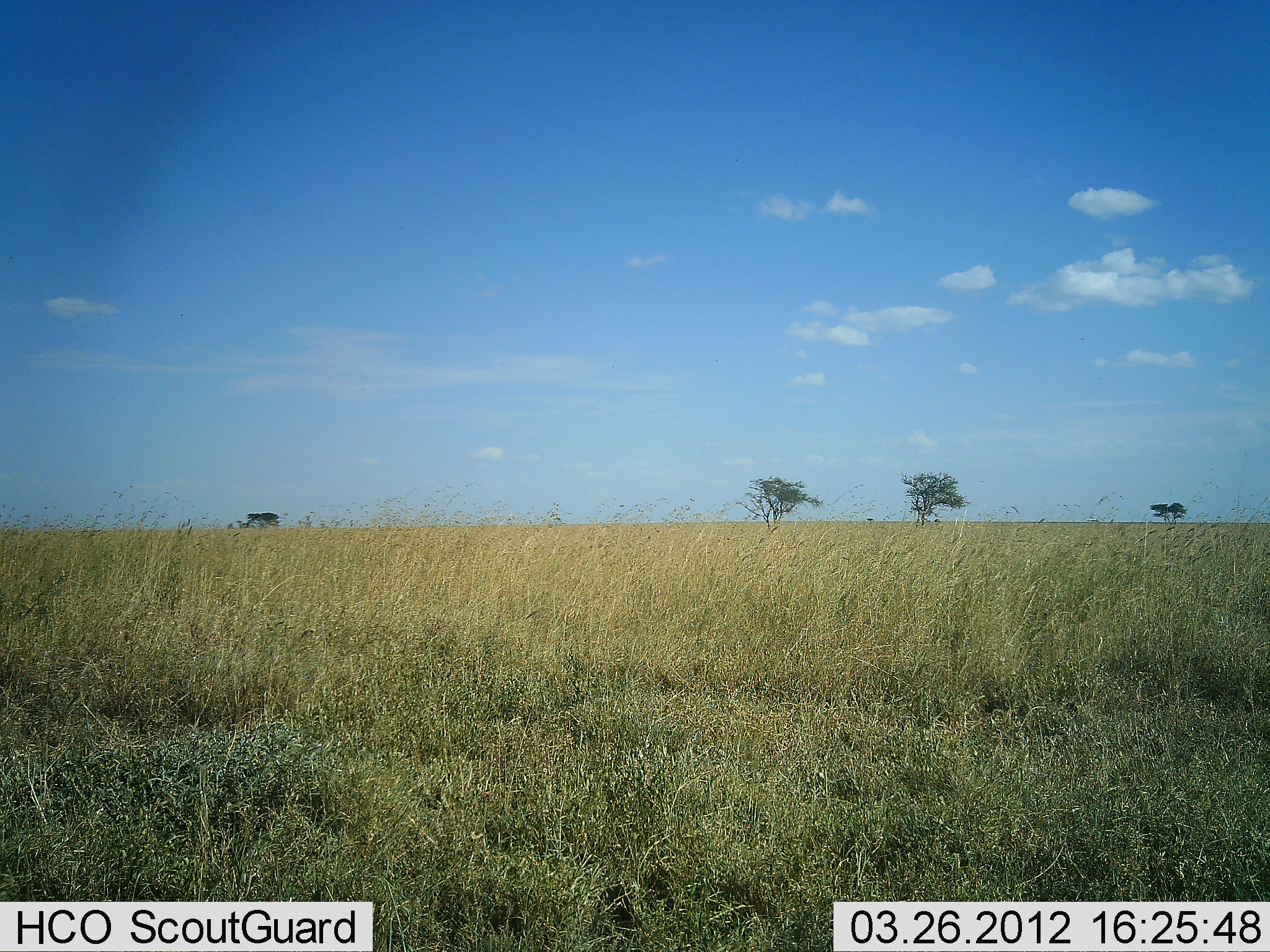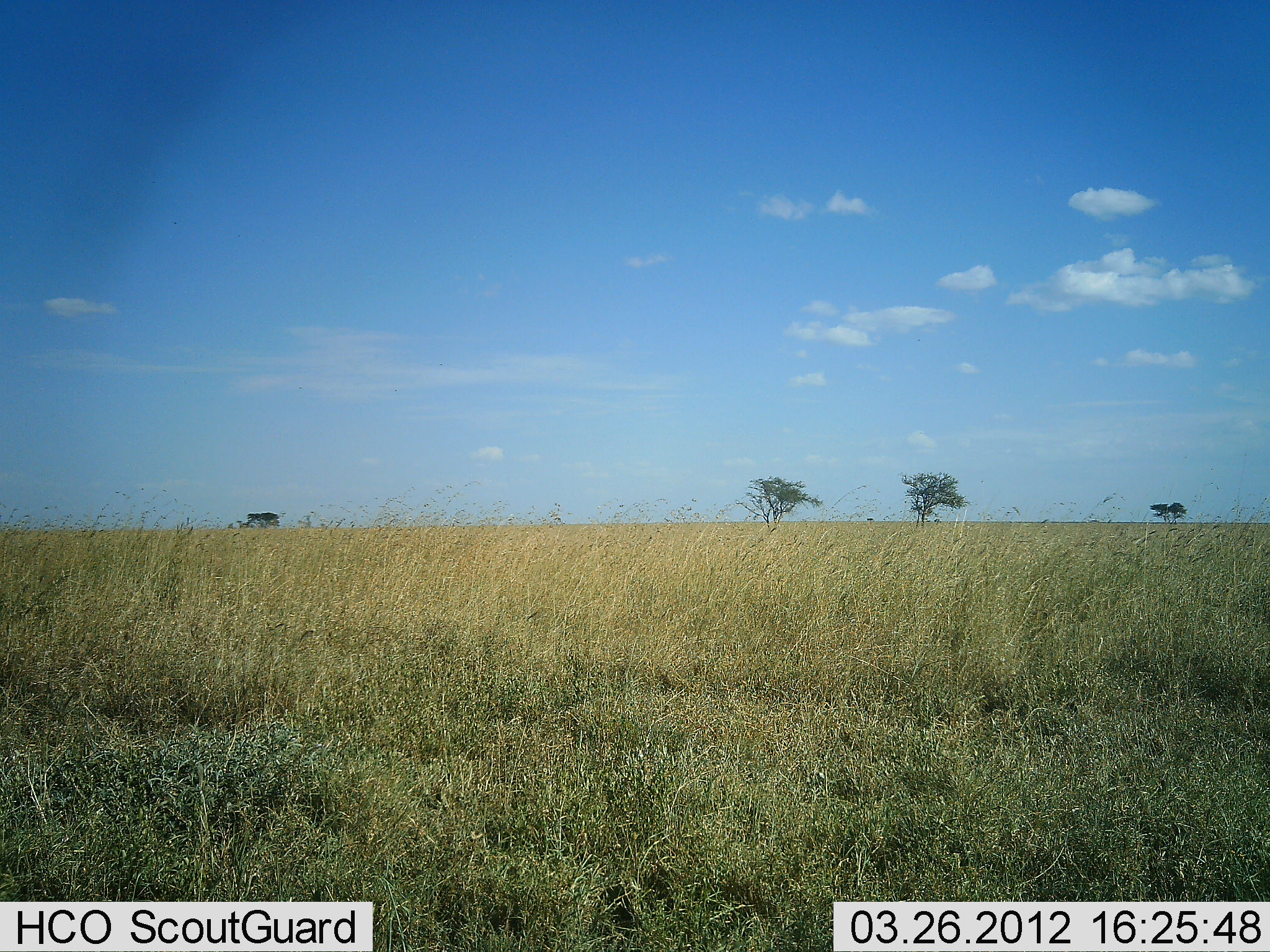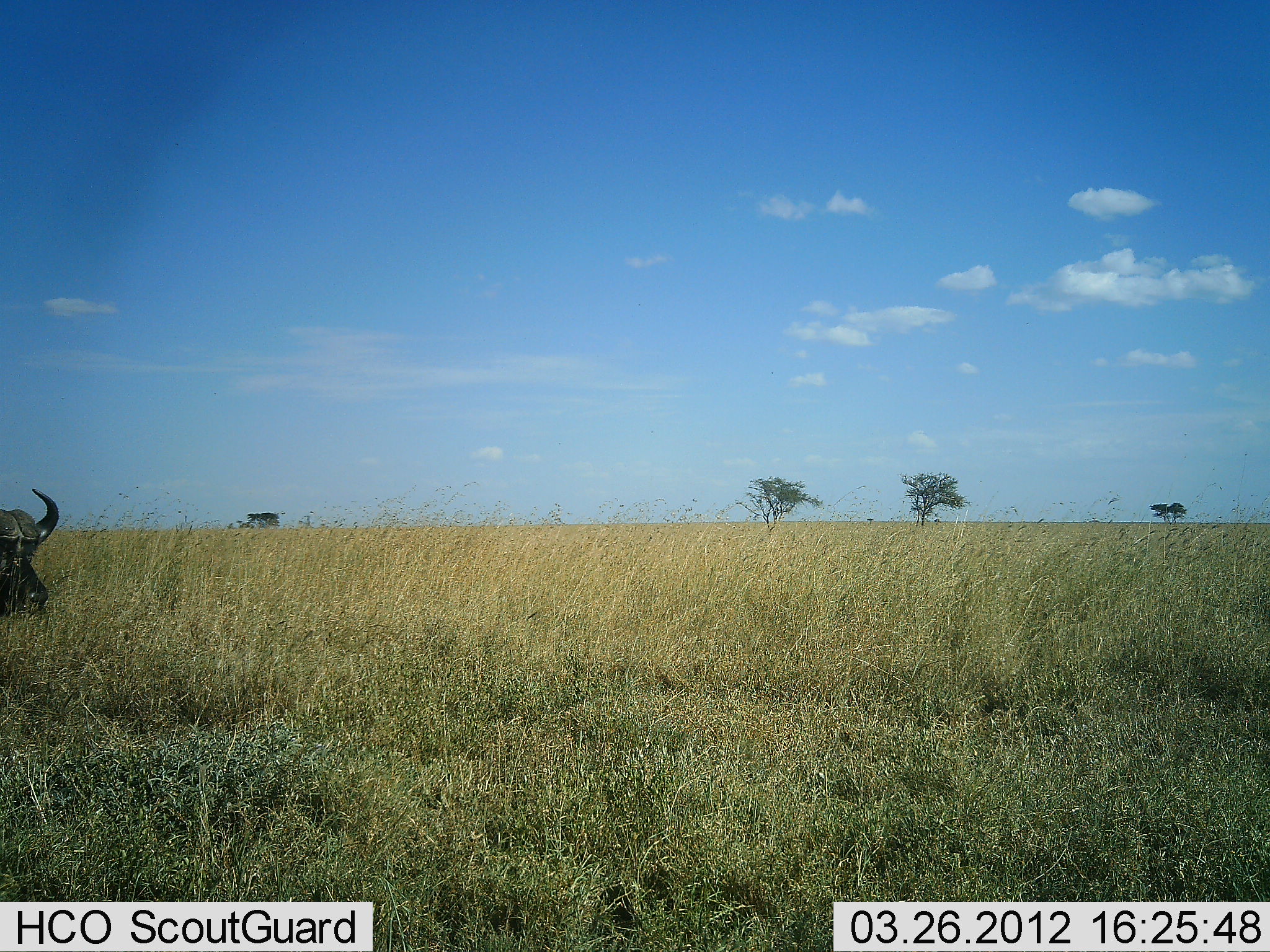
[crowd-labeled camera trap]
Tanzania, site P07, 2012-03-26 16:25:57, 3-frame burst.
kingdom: Animalia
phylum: Chordata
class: Mammalia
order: Artiodactyla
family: Bovidae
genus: Syncerus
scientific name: Syncerus caffer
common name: cape buffalo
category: buffalo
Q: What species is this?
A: Buffalo (cape buffalo) (Syncerus caffer).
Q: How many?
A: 1.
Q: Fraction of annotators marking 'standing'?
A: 0%.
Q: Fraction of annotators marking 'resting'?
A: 0%.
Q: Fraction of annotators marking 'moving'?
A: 100%.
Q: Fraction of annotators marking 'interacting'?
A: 0%.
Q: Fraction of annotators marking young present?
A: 0%.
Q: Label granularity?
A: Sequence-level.